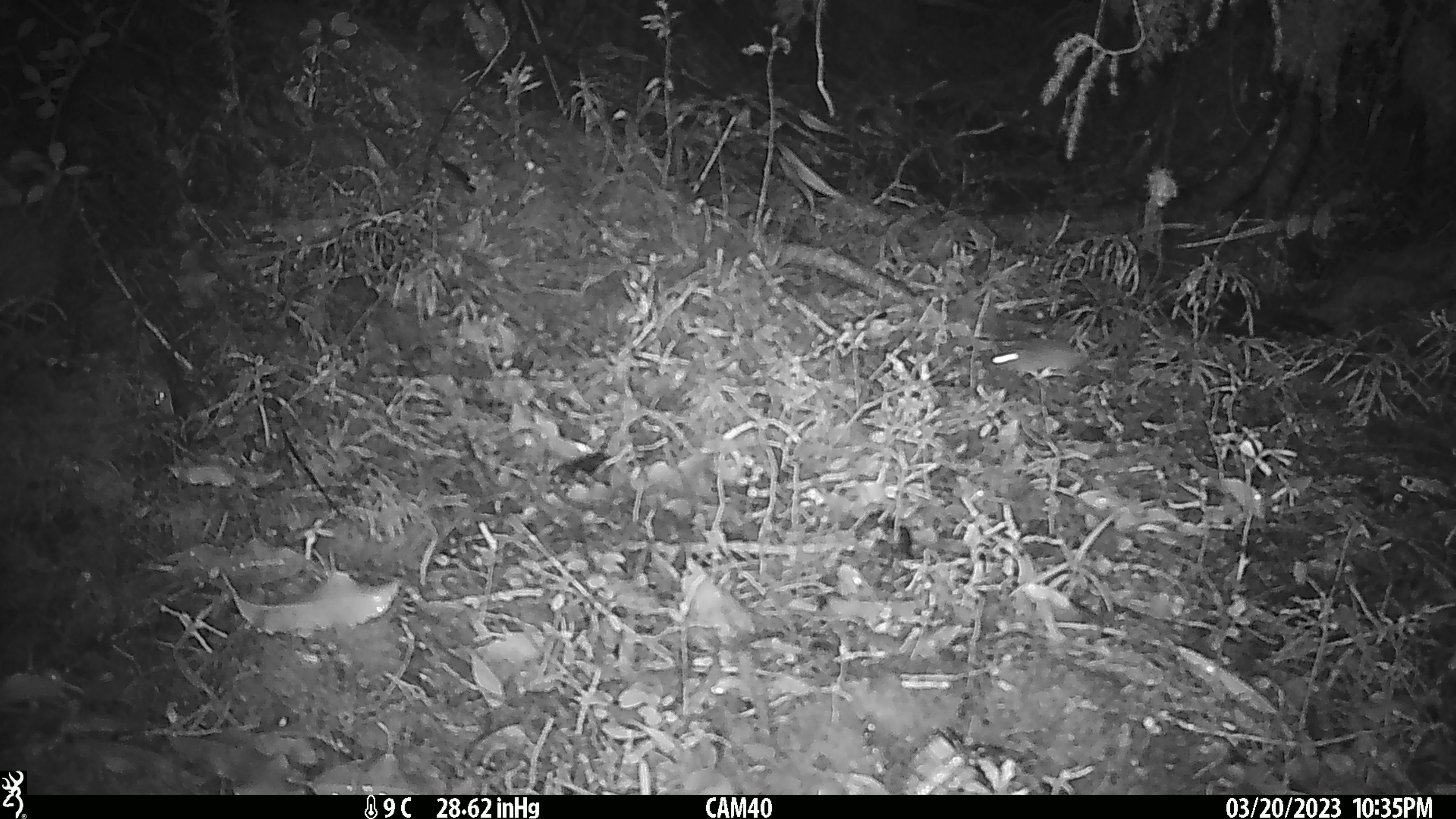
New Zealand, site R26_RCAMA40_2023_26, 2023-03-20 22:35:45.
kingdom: Animalia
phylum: Chordata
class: Mammalia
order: Rodentia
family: Muridae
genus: Mus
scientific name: Mus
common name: mouse